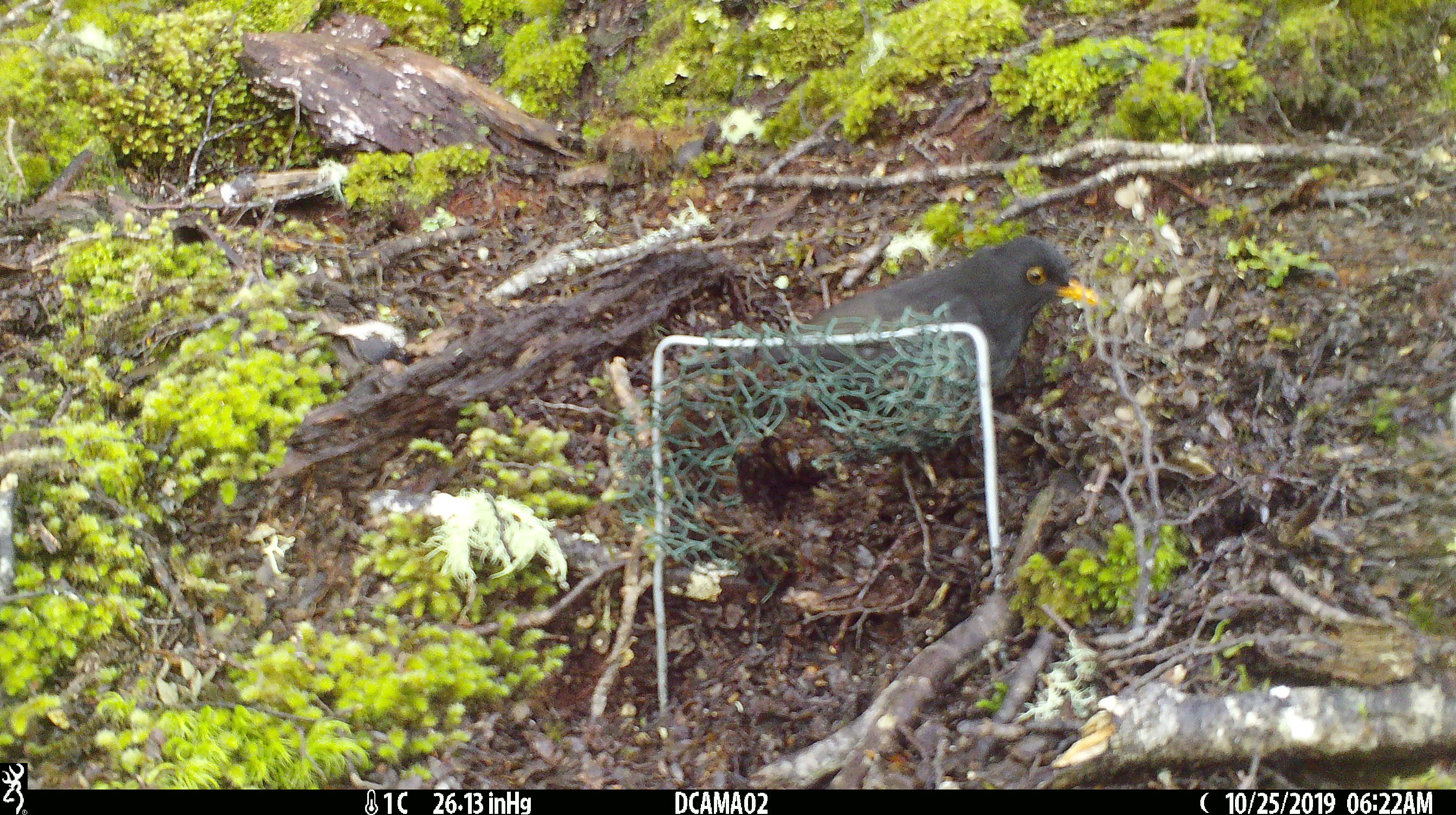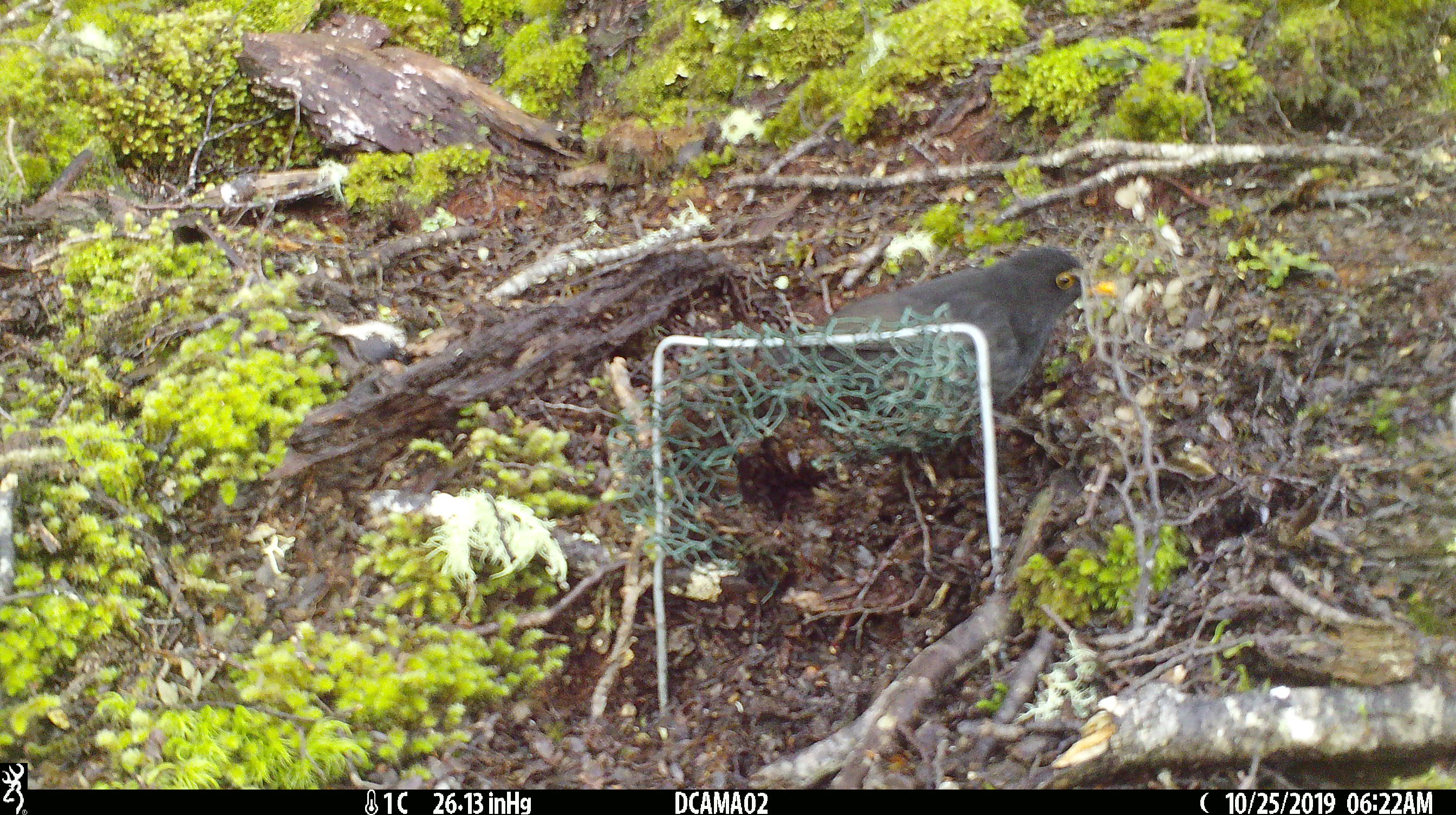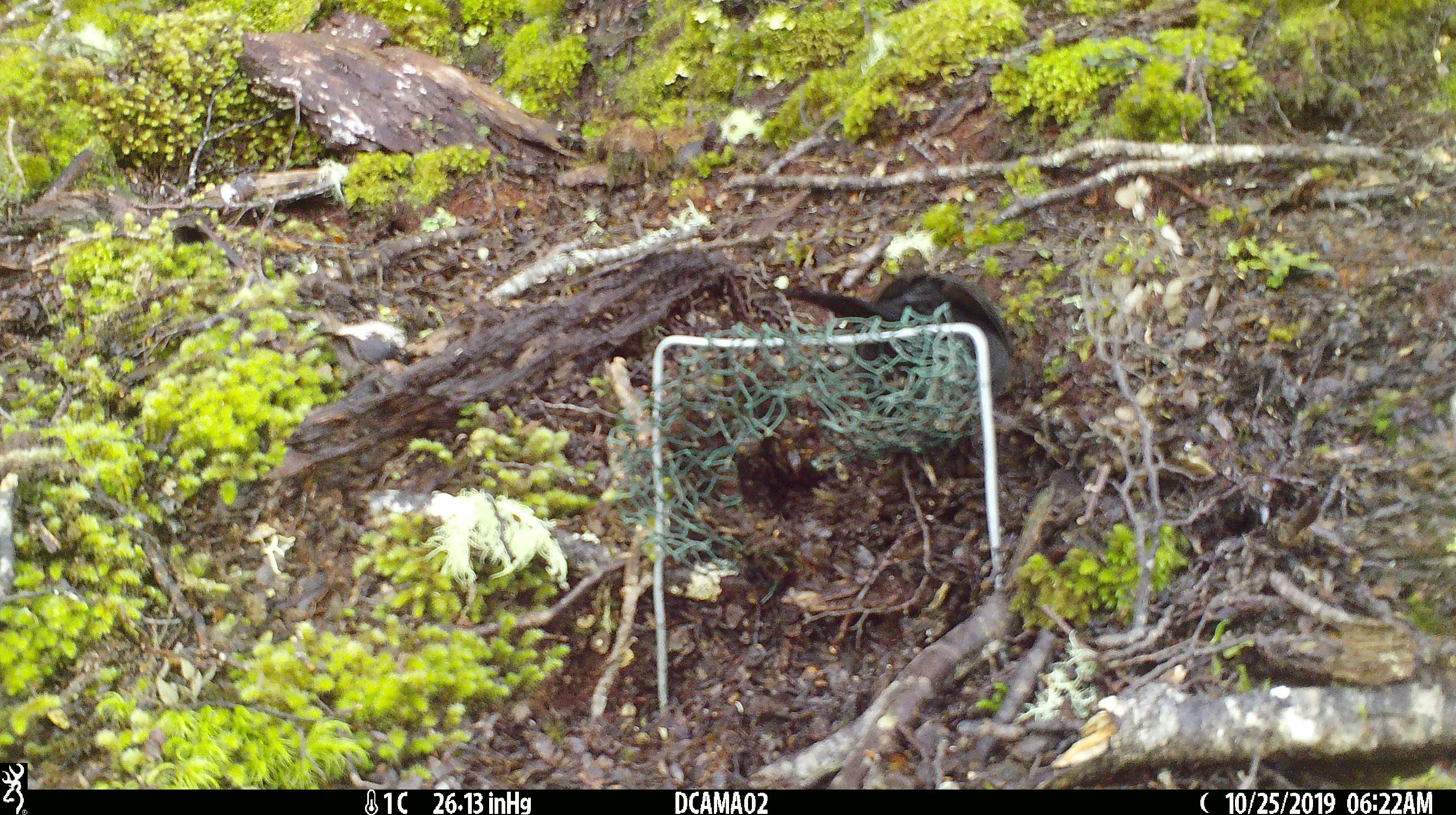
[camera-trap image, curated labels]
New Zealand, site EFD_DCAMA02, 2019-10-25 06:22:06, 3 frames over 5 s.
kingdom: Animalia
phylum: Chordata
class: Aves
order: Passeriformes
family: Turdidae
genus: Turdus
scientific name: Turdus merula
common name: eurasian blackbird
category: blackbird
Blackbird (eurasian blackbird) (Turdus merula).